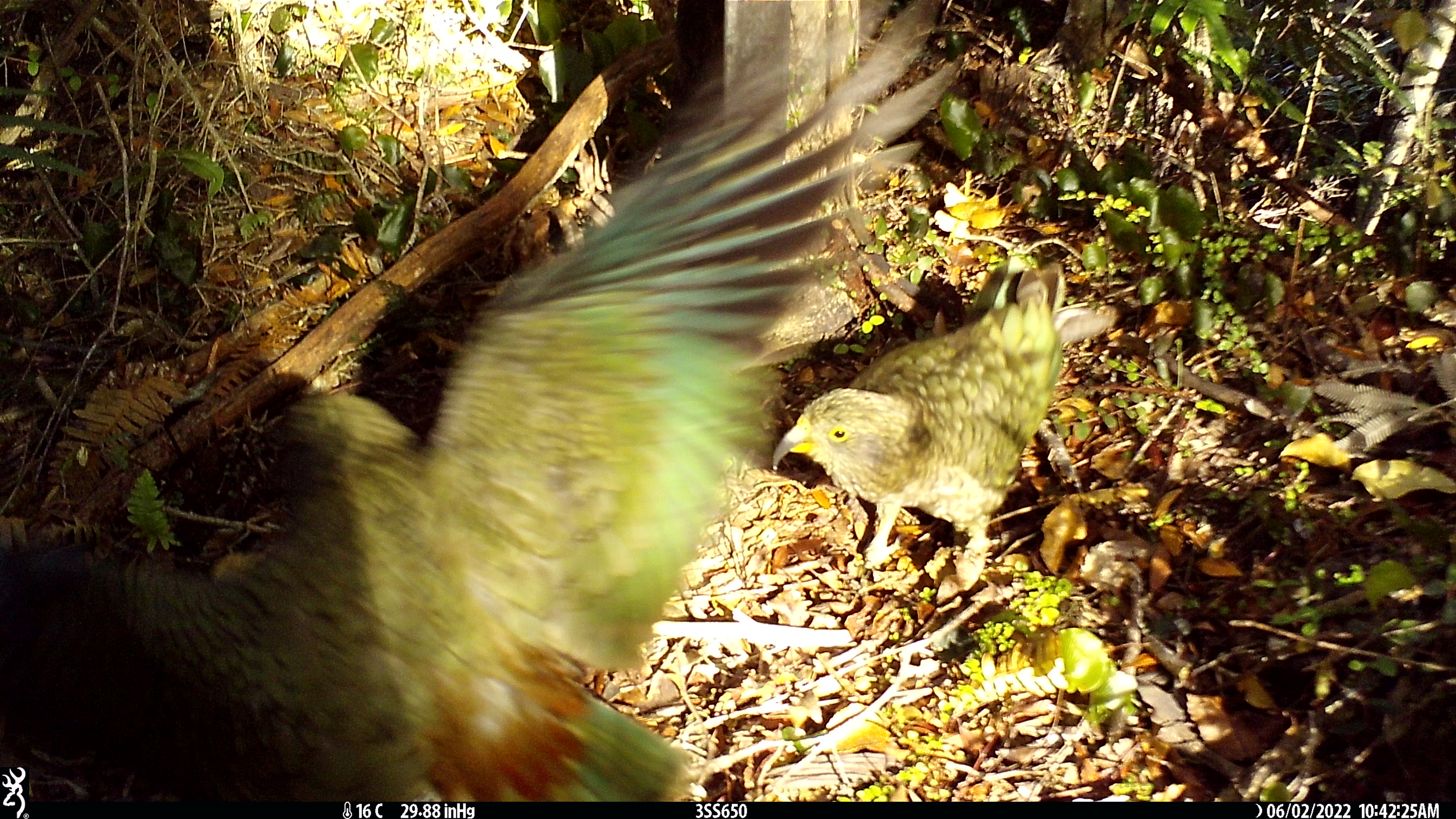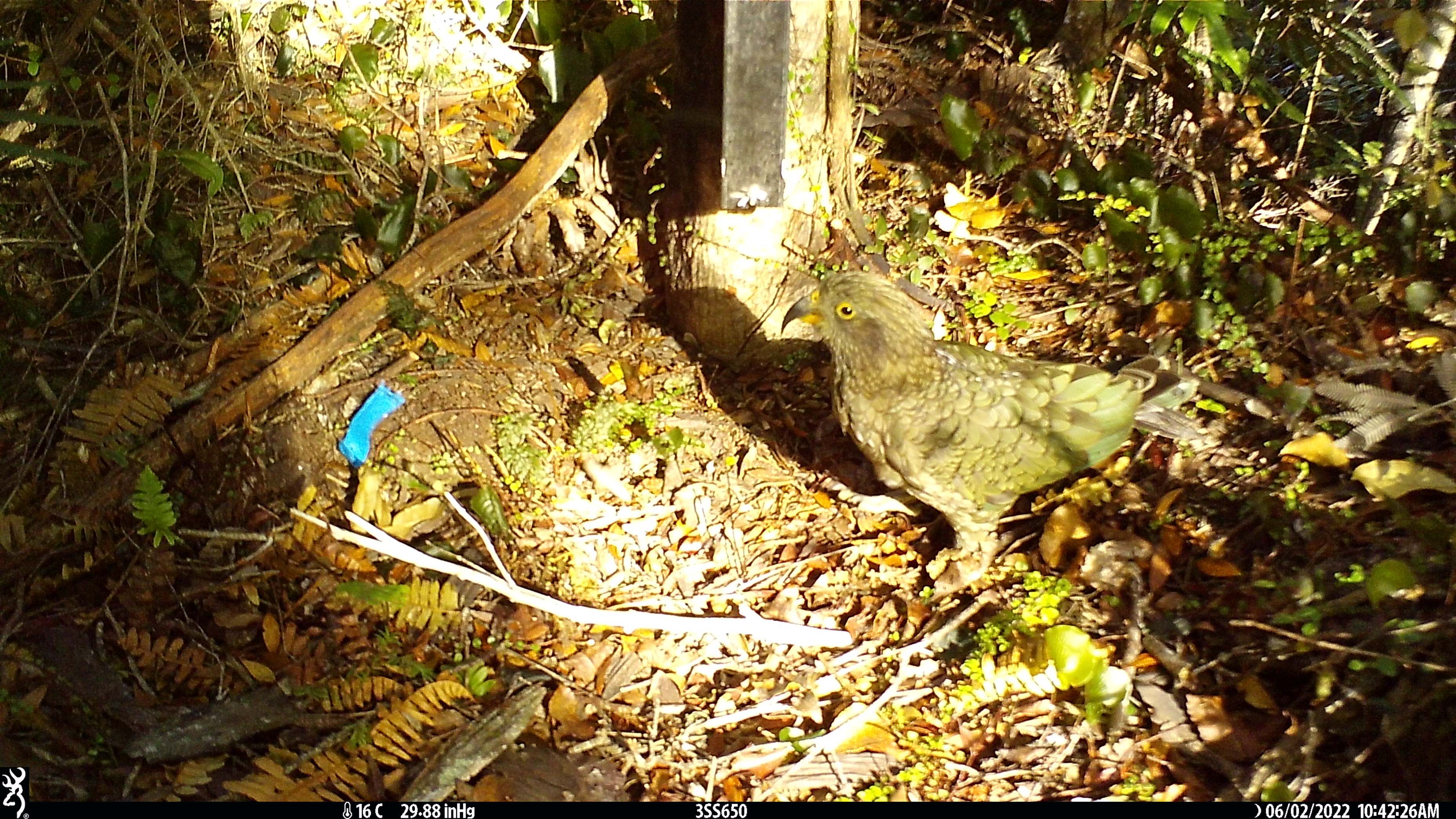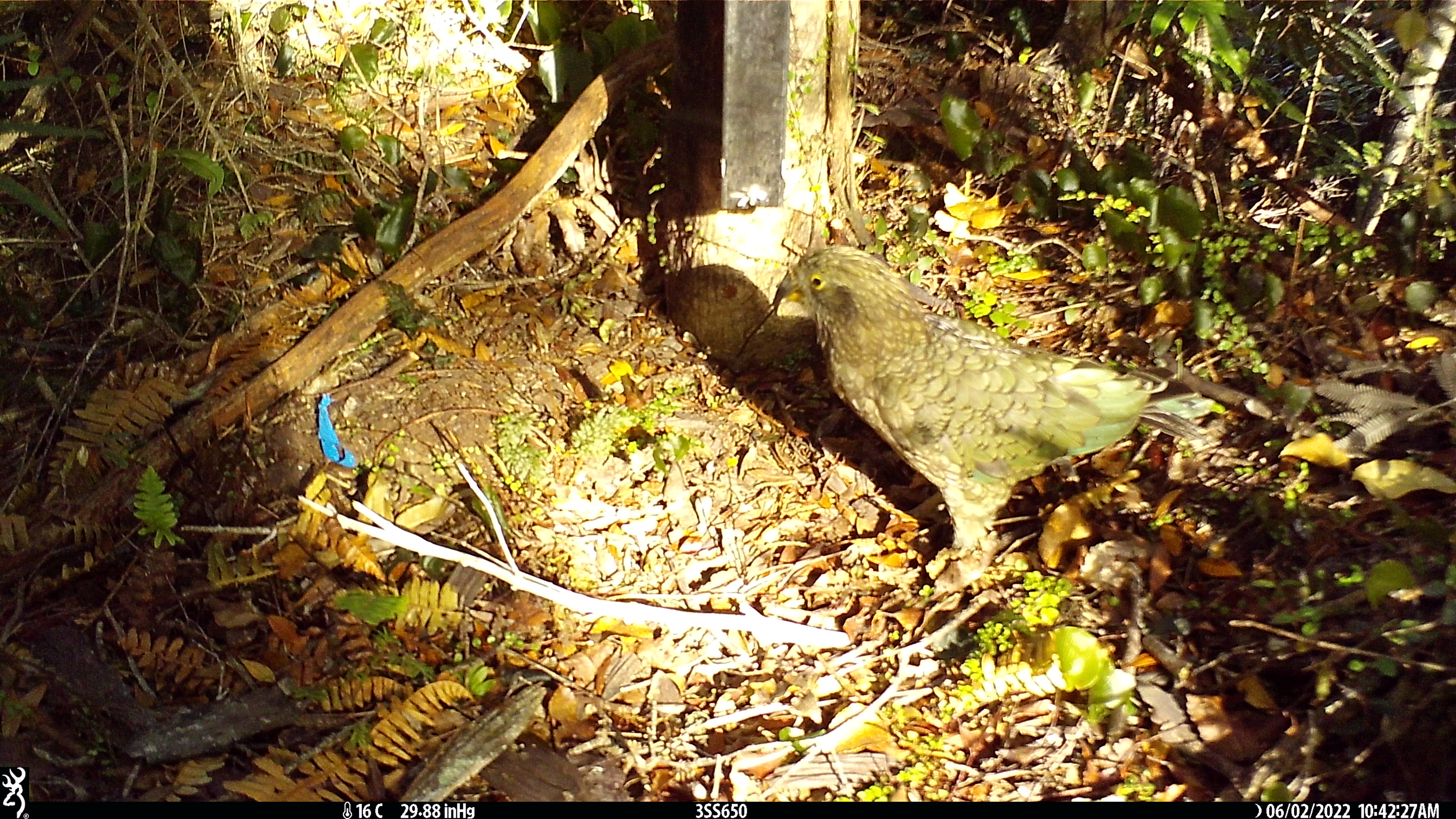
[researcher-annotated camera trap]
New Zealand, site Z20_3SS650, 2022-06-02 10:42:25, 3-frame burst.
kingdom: Animalia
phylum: Chordata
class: Aves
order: Psittaciformes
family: Strigopidae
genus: Nestor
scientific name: Nestor notabilis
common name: kea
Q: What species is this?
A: Kea (Nestor notabilis).